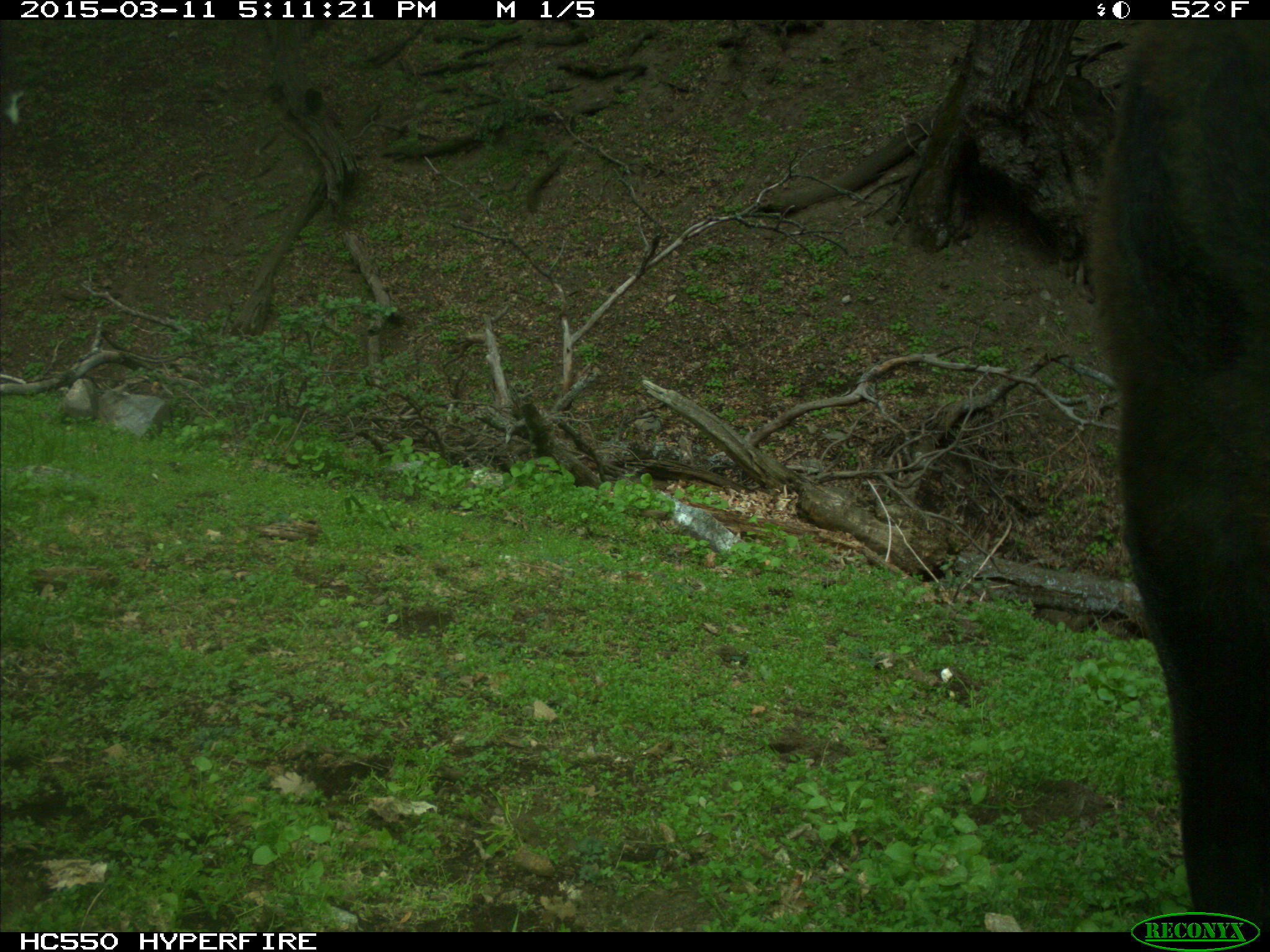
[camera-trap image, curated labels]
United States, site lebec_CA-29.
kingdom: Animalia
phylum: Chordata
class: Mammalia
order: Artiodactyla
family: Bovidae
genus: Bos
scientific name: Bos taurus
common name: domestic cow